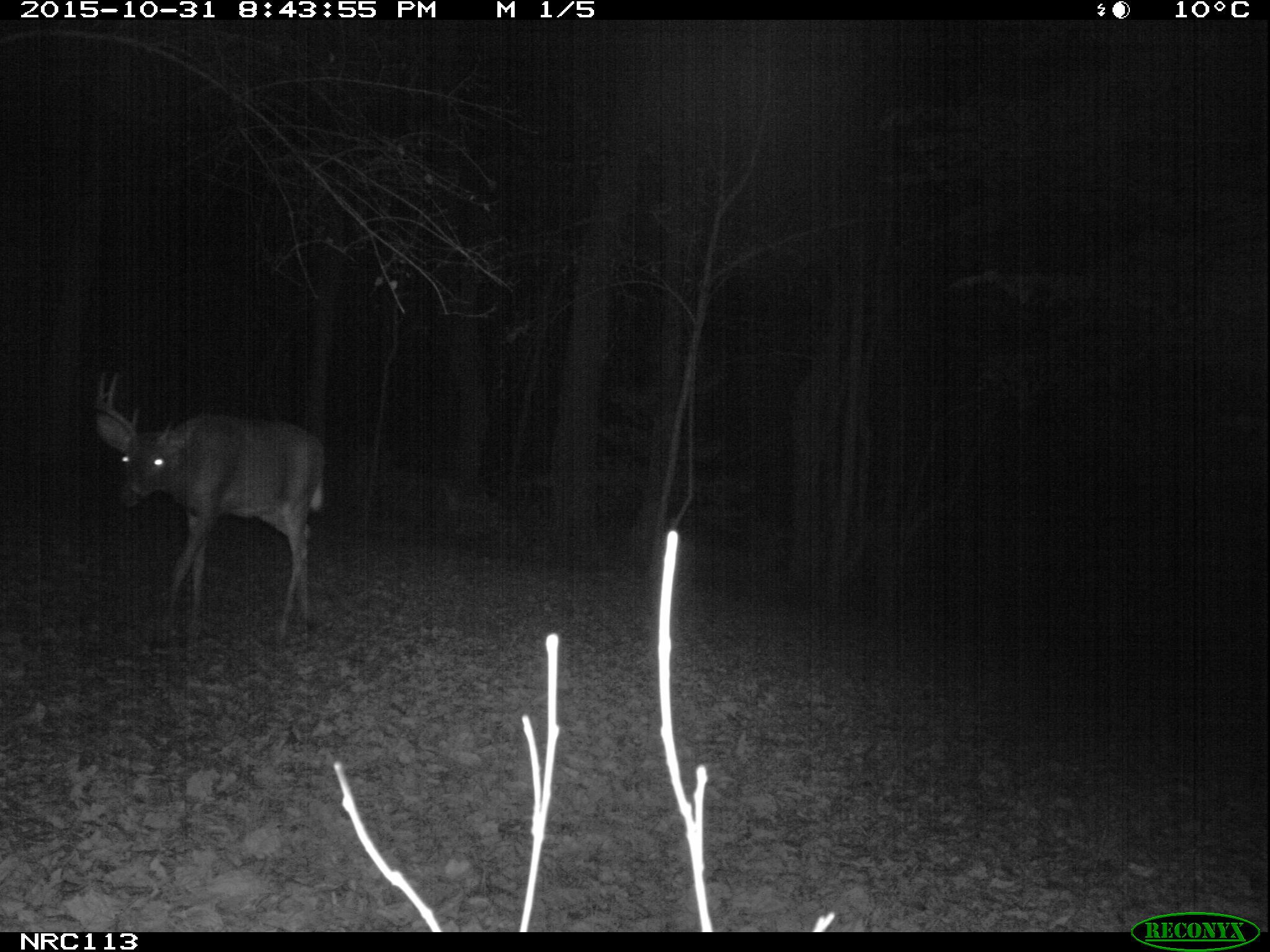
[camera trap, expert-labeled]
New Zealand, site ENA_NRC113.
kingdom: Animalia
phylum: Chordata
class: Mammalia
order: Artiodactyla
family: Cervidae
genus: Odocoileus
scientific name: Odocoileus virginianus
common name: white-tailed deer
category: white tailed deer